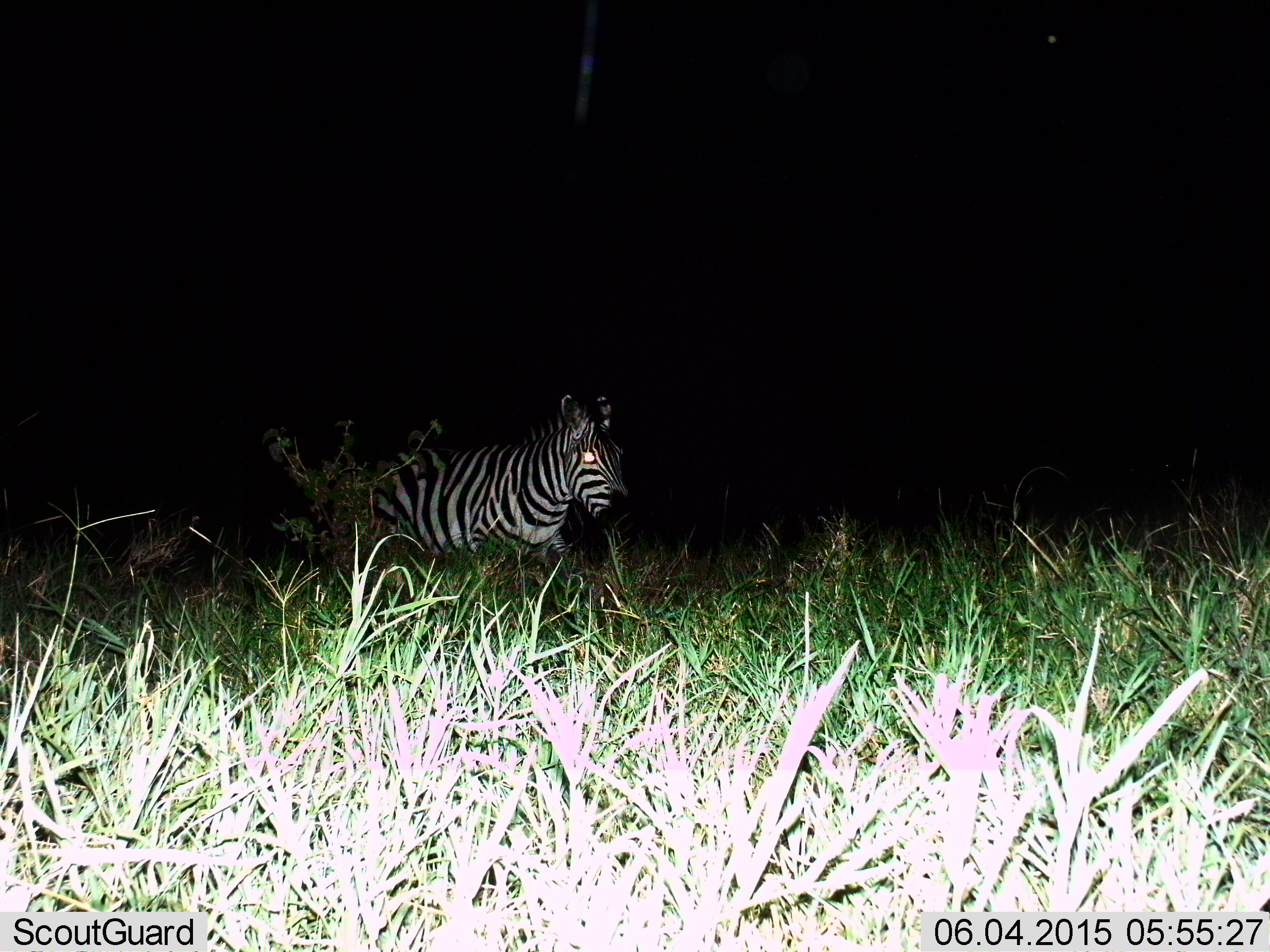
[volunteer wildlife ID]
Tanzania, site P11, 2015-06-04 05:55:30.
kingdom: Animalia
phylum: Chordata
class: Mammalia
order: Perissodactyla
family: Equidae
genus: Equus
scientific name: Equus quagga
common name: plains zebra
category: zebra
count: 1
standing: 40%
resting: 0%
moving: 70%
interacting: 0%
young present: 0%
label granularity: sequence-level